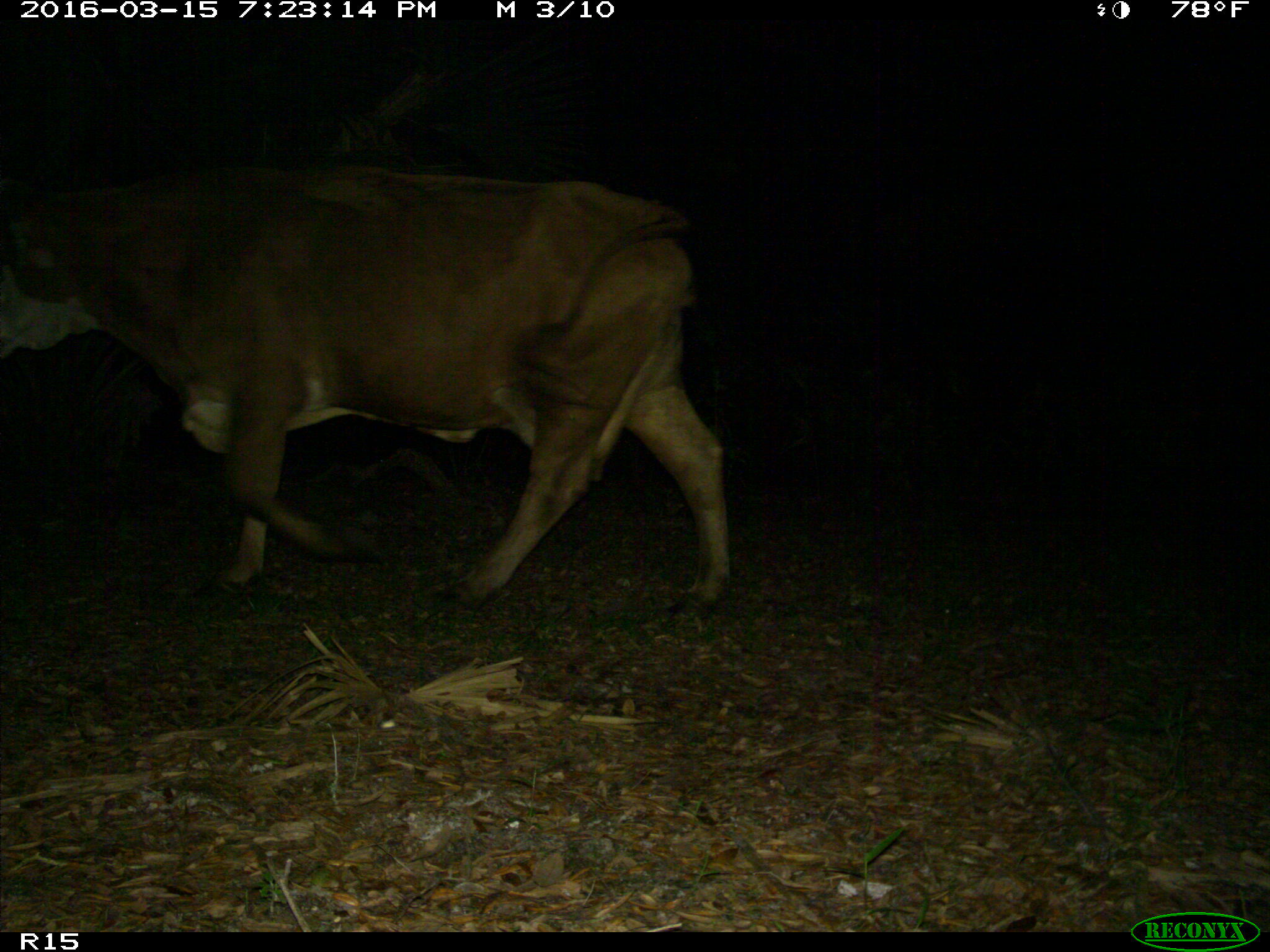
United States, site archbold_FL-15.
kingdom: Animalia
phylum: Chordata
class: Mammalia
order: Artiodactyla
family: Bovidae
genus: Bos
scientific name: Bos taurus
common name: domestic cow